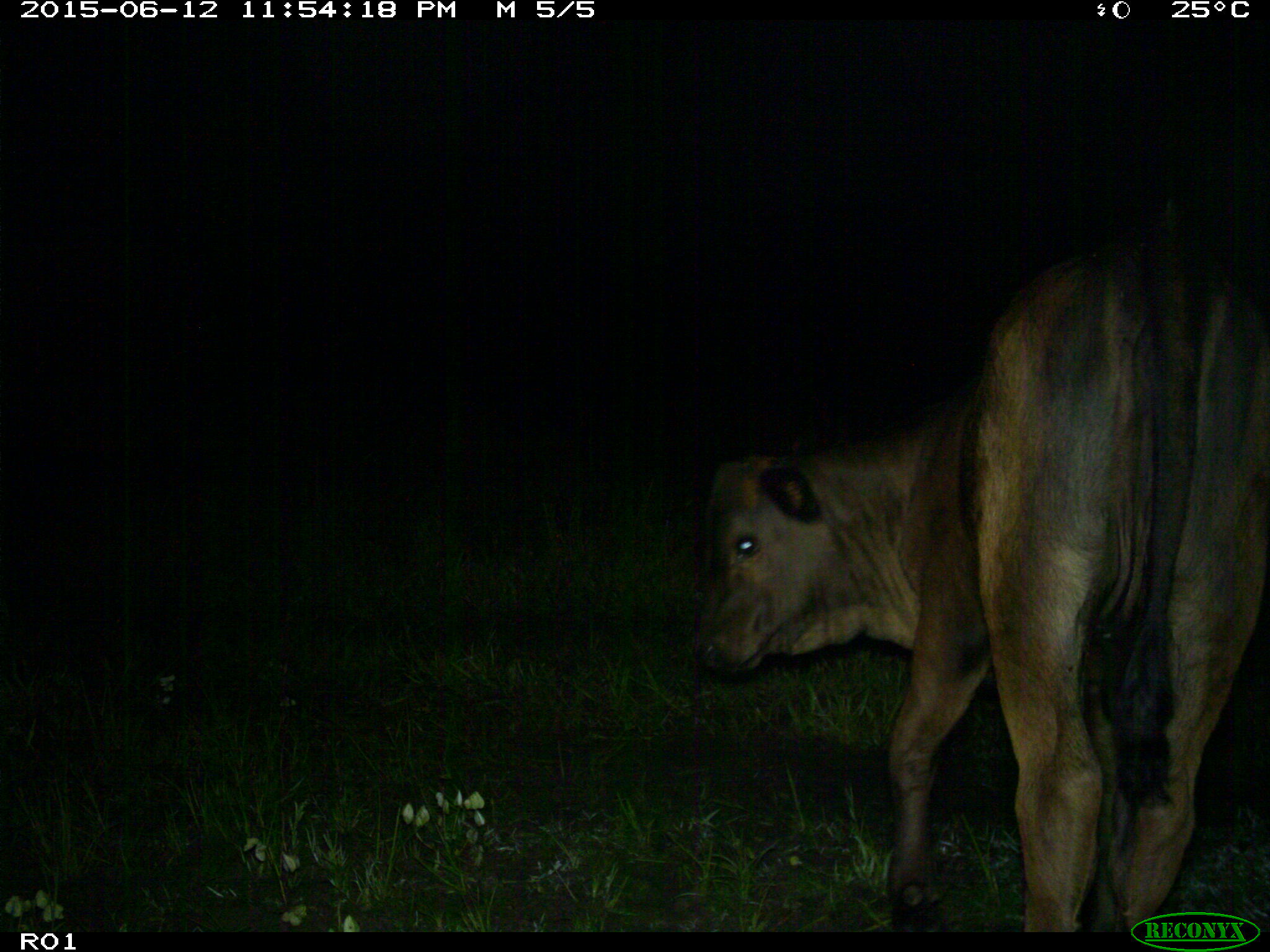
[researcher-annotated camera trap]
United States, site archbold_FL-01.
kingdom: Animalia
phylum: Chordata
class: Mammalia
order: Artiodactyla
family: Bovidae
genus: Bos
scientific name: Bos taurus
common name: domestic cow